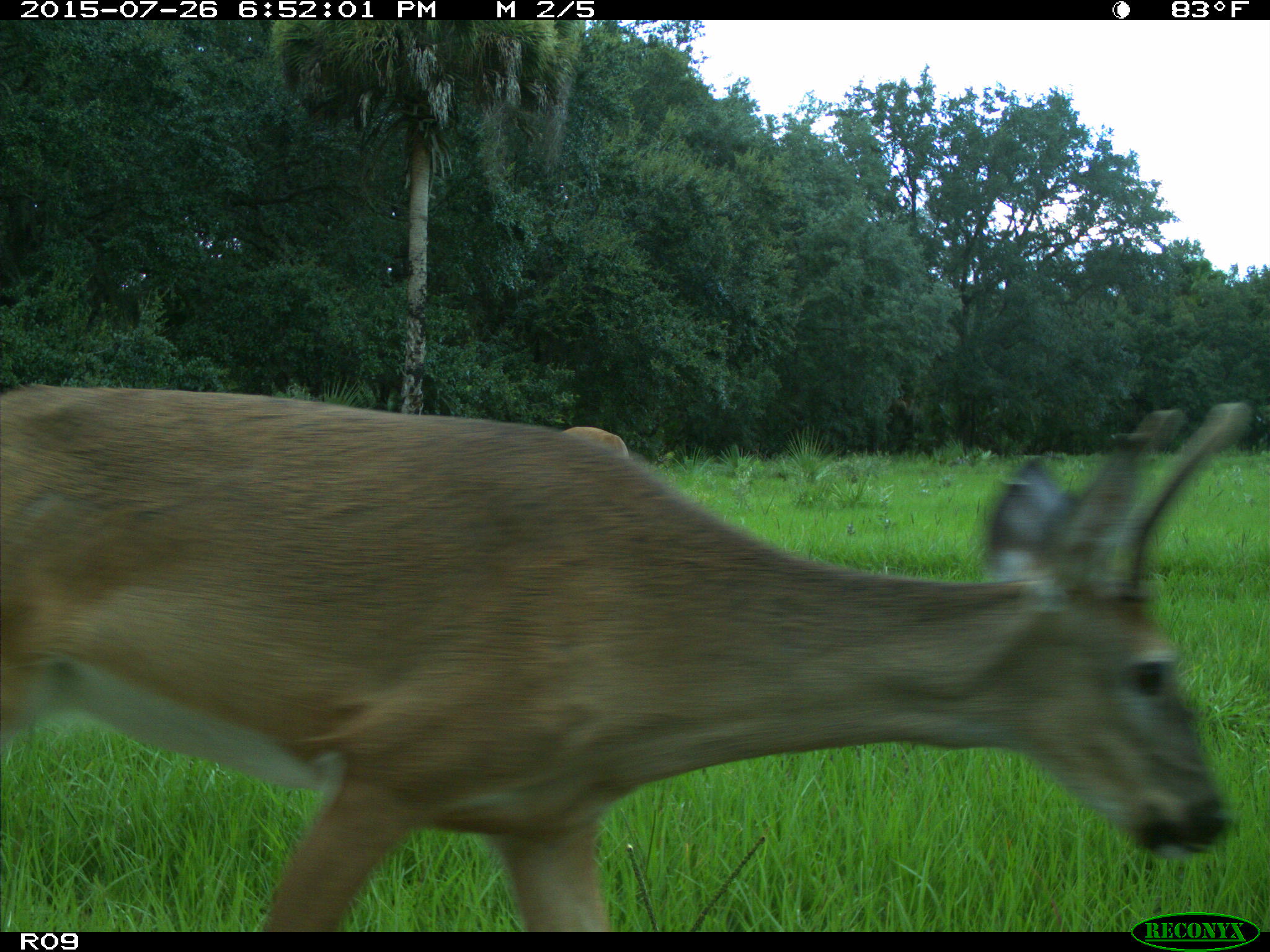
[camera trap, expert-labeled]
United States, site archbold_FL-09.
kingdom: Animalia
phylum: Chordata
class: Mammalia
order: Artiodactyla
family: Cervidae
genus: Odocoileus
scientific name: Odocoileus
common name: deer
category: unidentified deer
Unidentified deer (deer) (Odocoileus).